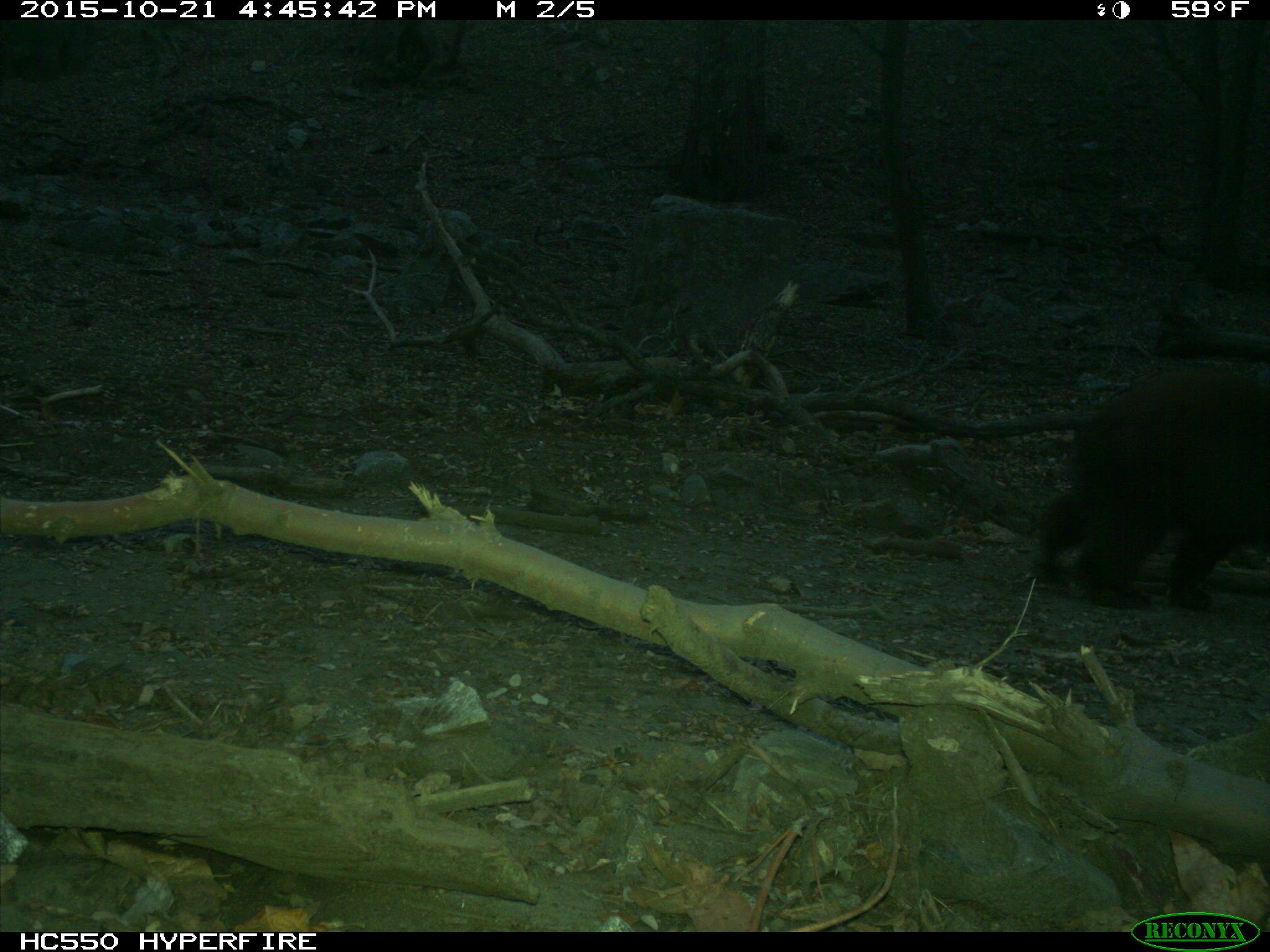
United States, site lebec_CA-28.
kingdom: Animalia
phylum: Chordata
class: Mammalia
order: Carnivora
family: Ursidae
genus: Ursus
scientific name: Ursus americanus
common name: american black bear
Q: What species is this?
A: Ursus americanus (american black bear).